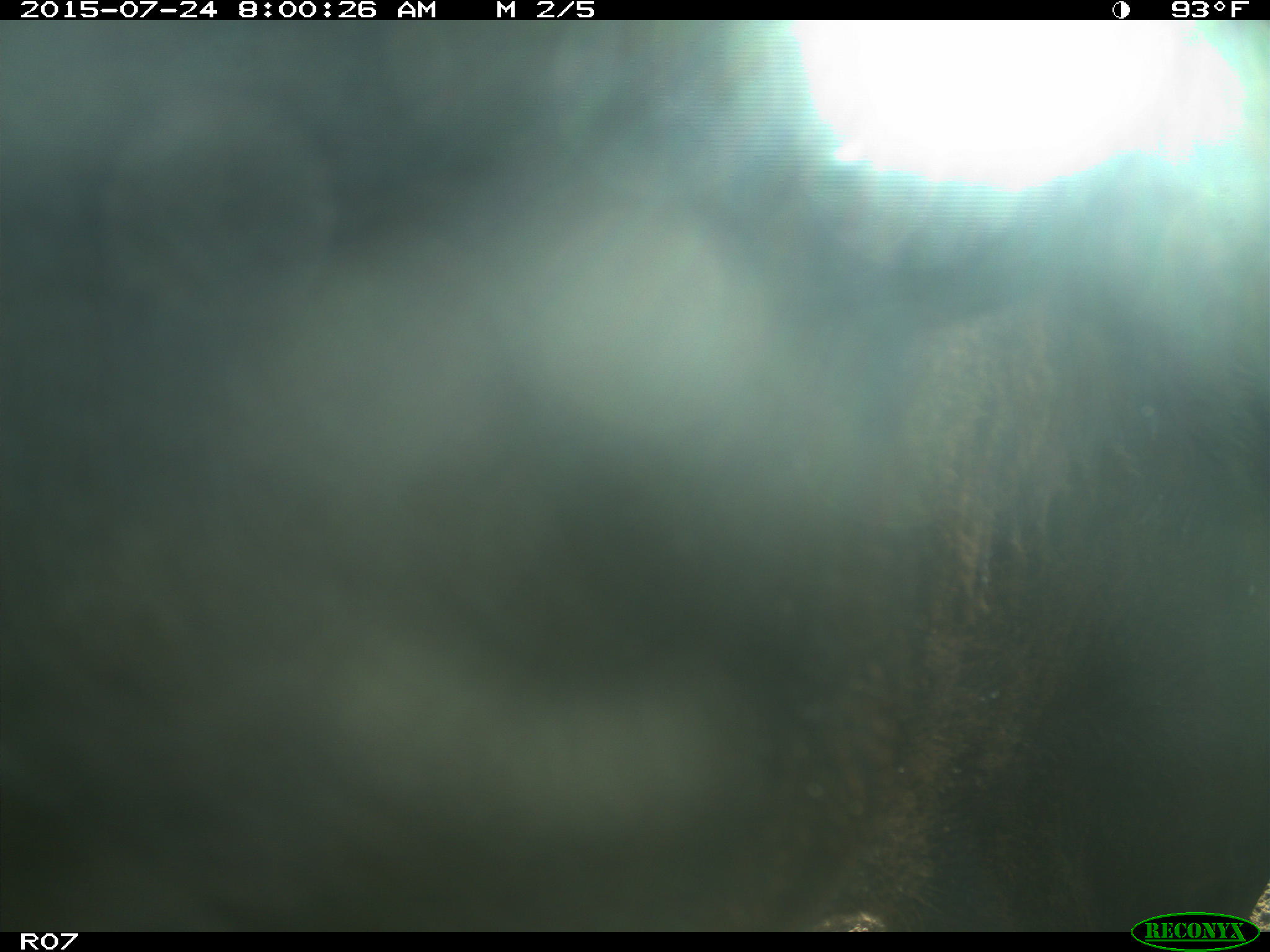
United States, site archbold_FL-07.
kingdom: Animalia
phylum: Chordata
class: Mammalia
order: Artiodactyla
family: Bovidae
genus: Bos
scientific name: Bos taurus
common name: domestic cow